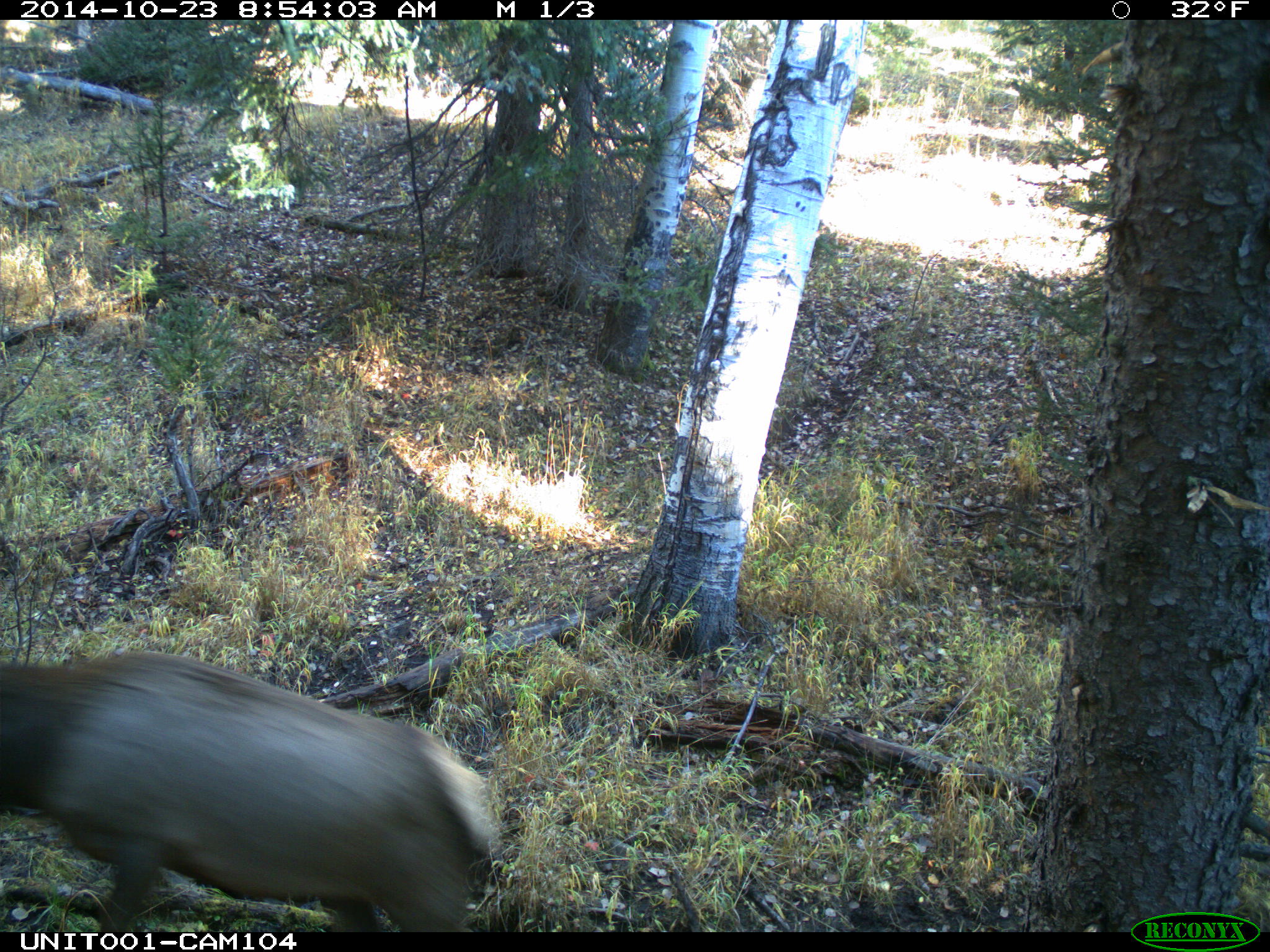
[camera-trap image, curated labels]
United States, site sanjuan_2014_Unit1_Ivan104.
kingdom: Animalia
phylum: Chordata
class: Mammalia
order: Artiodactyla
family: Cervidae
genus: Cervus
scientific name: Cervus elaphus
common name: red deer